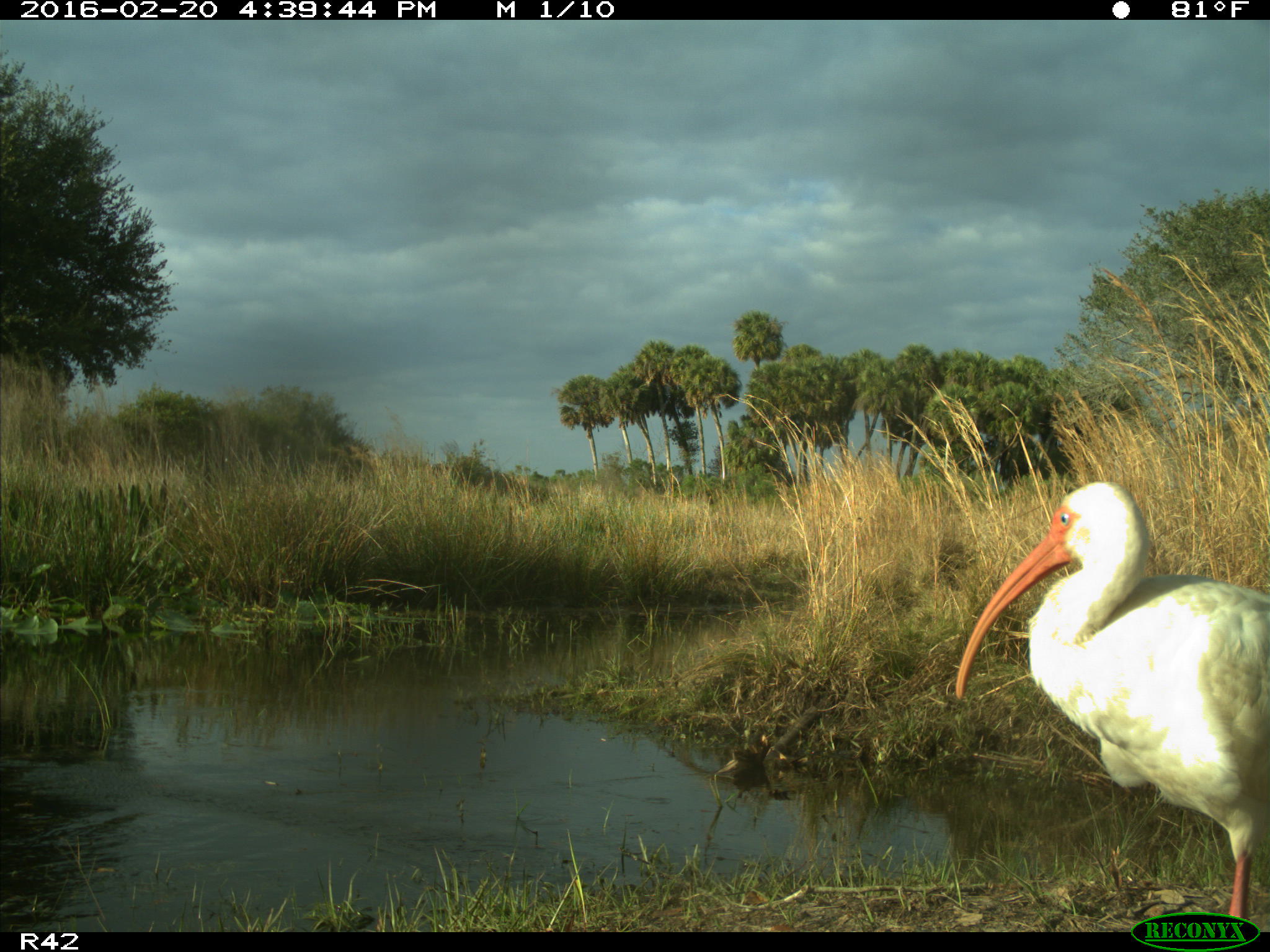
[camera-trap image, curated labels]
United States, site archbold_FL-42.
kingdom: Animalia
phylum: Chordata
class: Aves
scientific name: Aves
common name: birds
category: unidentified bird